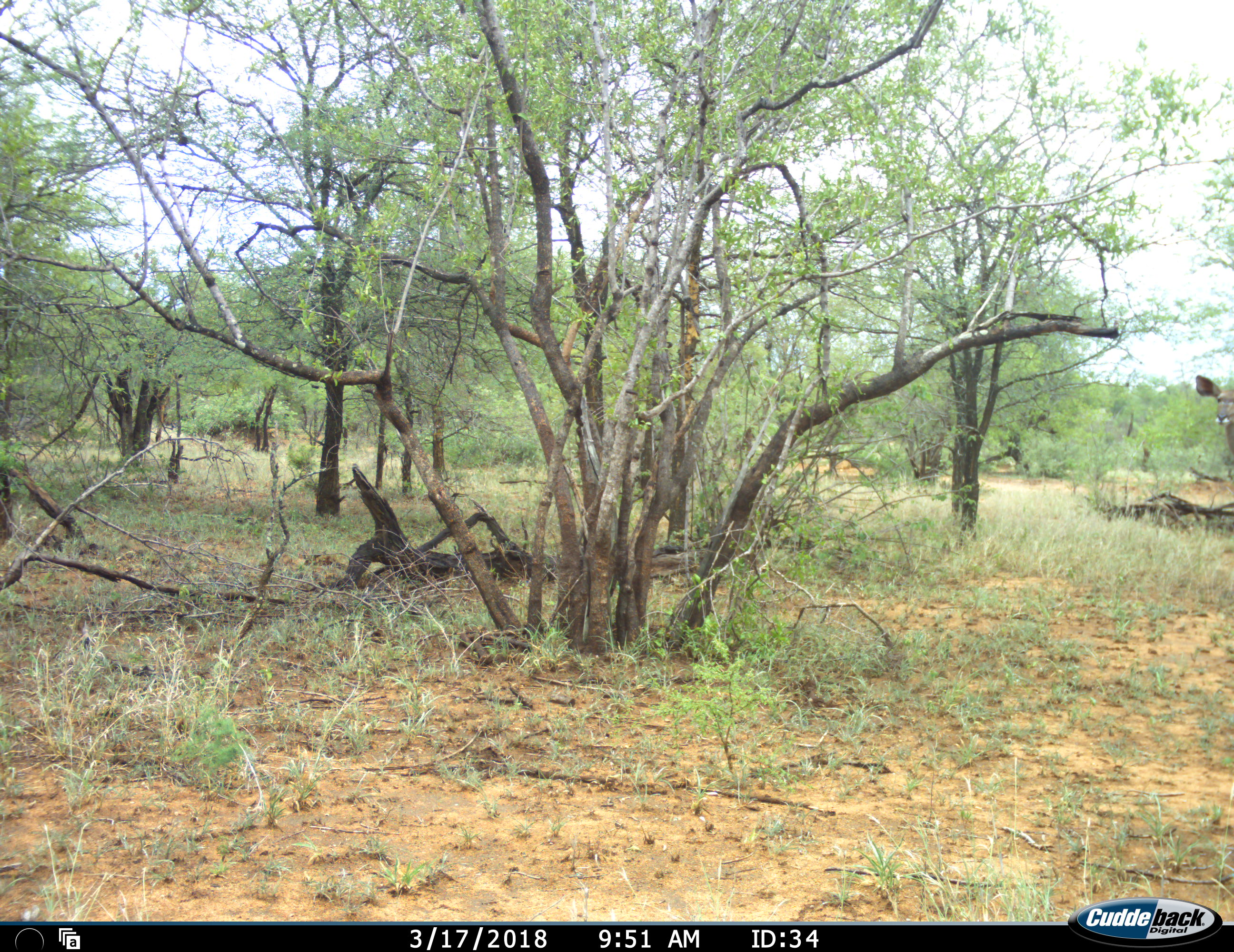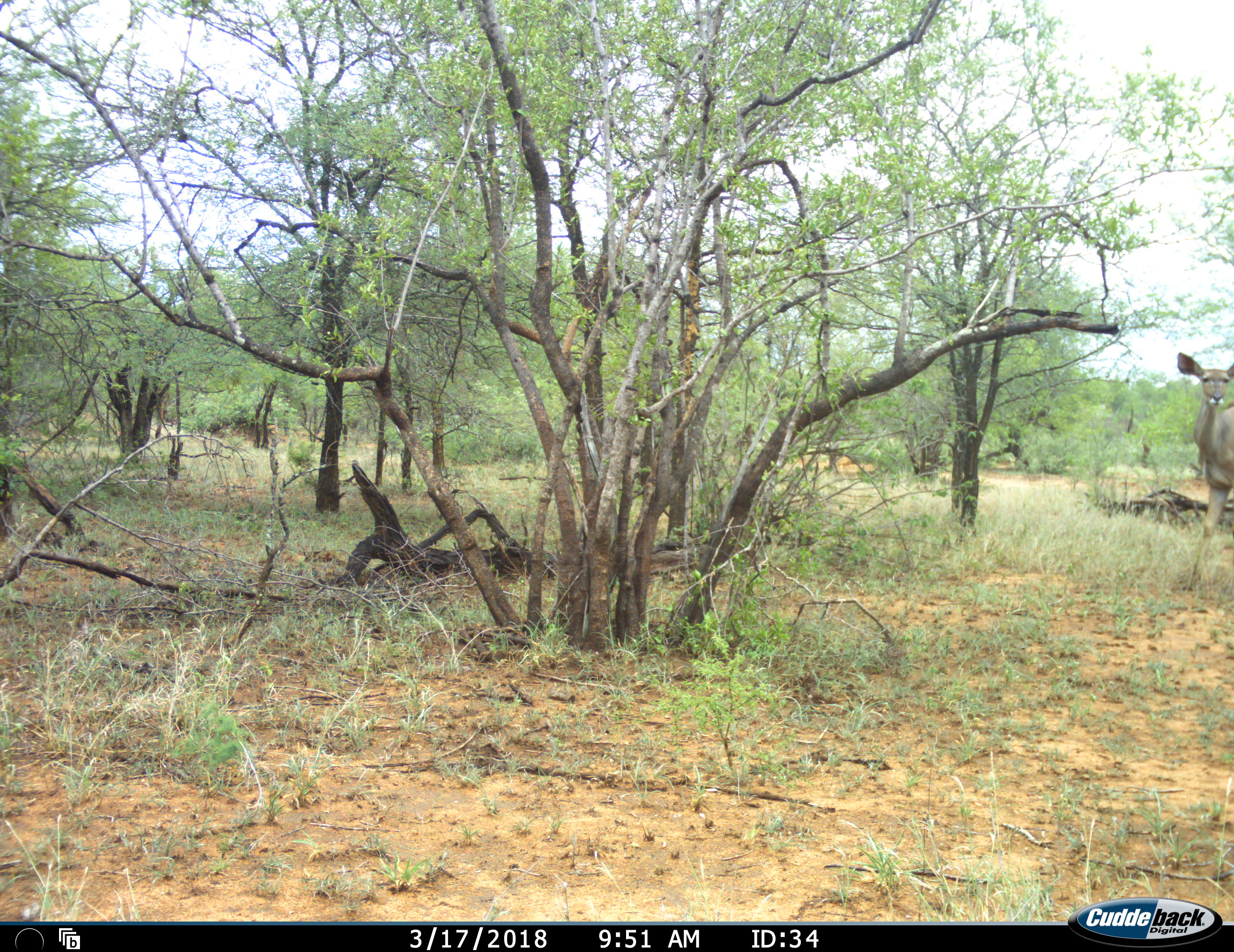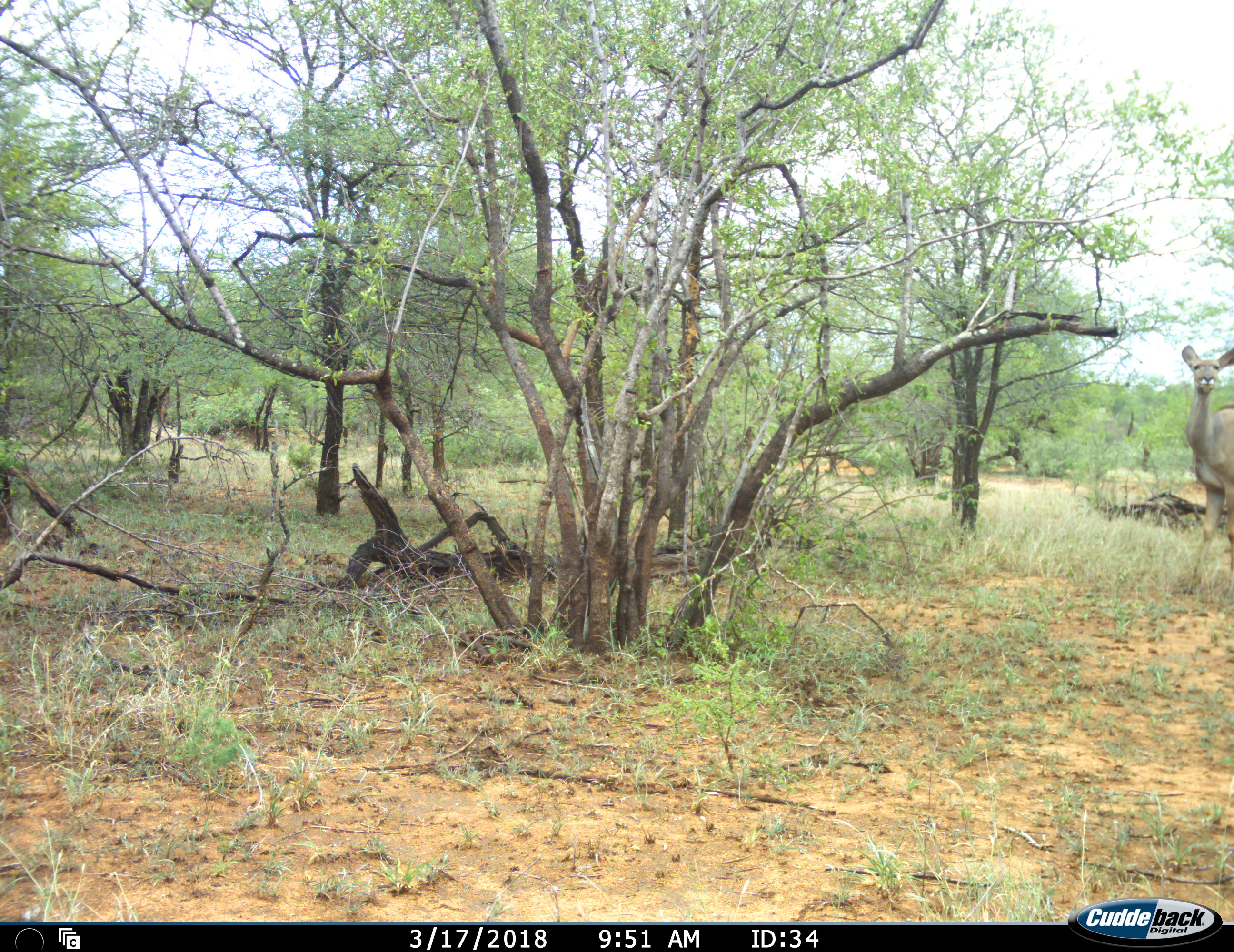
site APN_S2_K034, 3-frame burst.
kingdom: Animalia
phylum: Chordata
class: Mammalia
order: Artiodactyla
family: Bovidae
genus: Tragelaphus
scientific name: Tragelaphus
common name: kudu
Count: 1.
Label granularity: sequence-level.